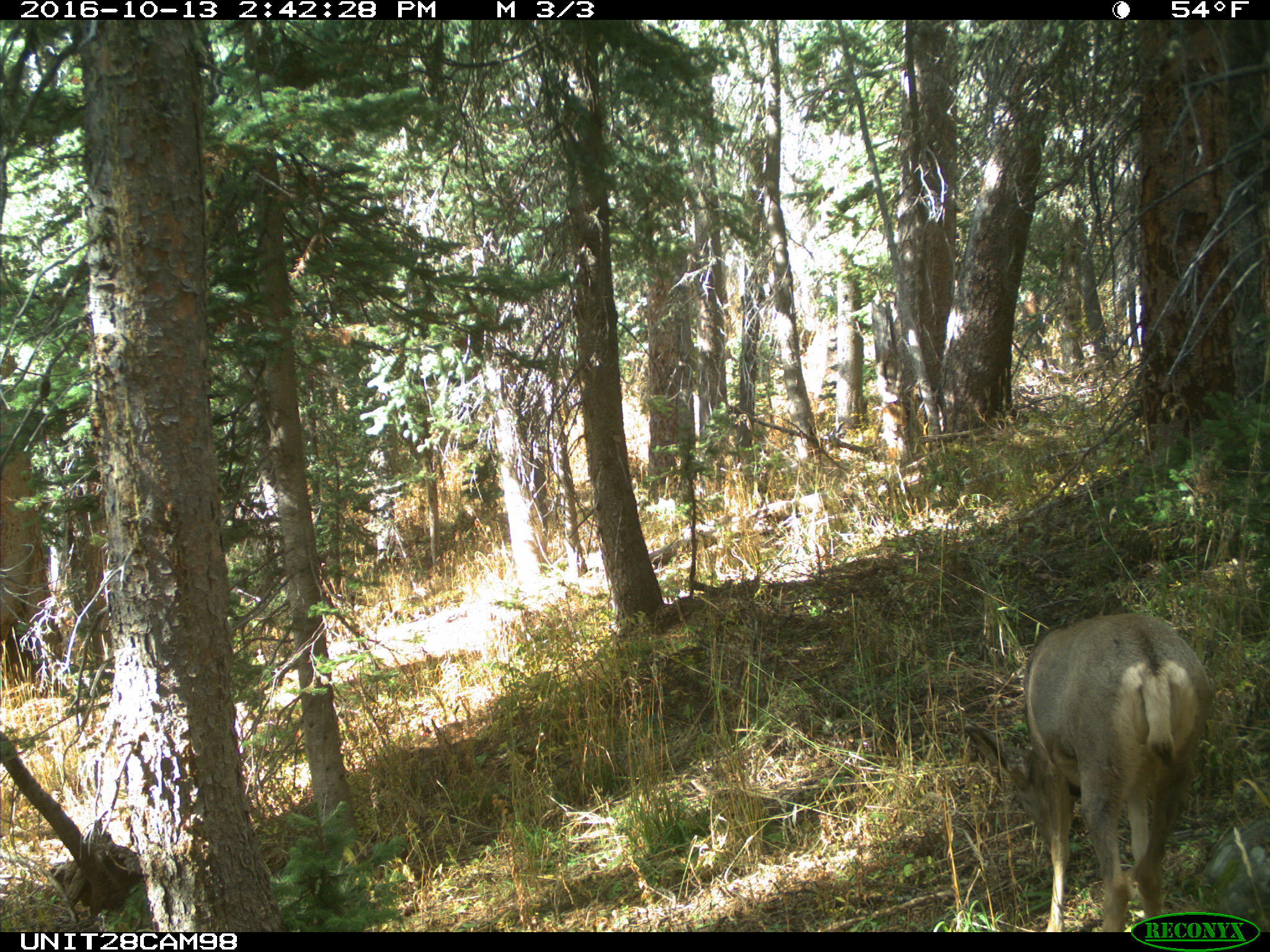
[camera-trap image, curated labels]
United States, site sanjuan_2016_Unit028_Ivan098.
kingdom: Animalia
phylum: Chordata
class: Mammalia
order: Artiodactyla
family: Cervidae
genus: Odocoileus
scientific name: Odocoileus hemionus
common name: mule deer